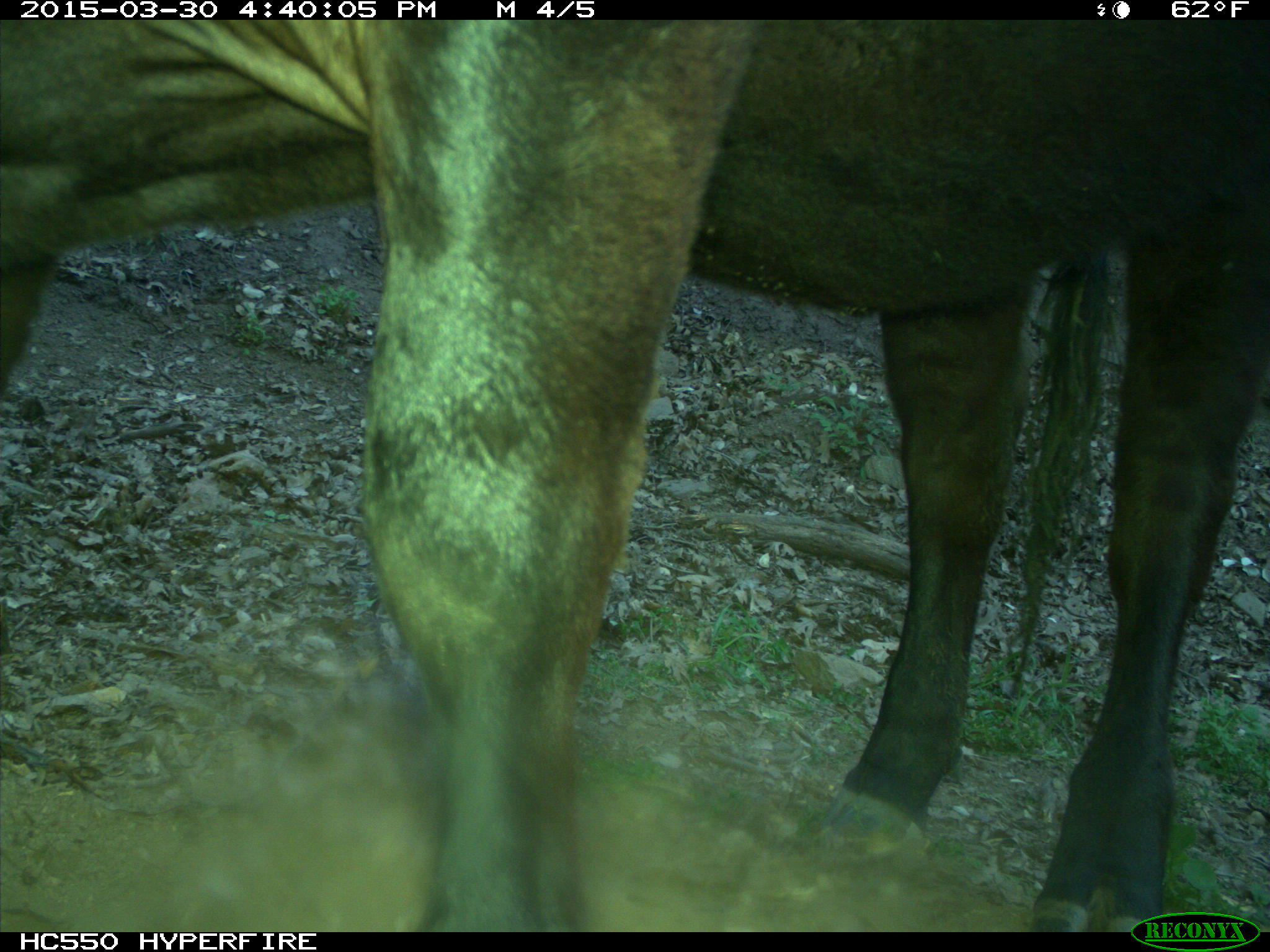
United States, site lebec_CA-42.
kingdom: Animalia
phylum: Chordata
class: Mammalia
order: Artiodactyla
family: Bovidae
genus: Bos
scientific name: Bos taurus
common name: domestic cow